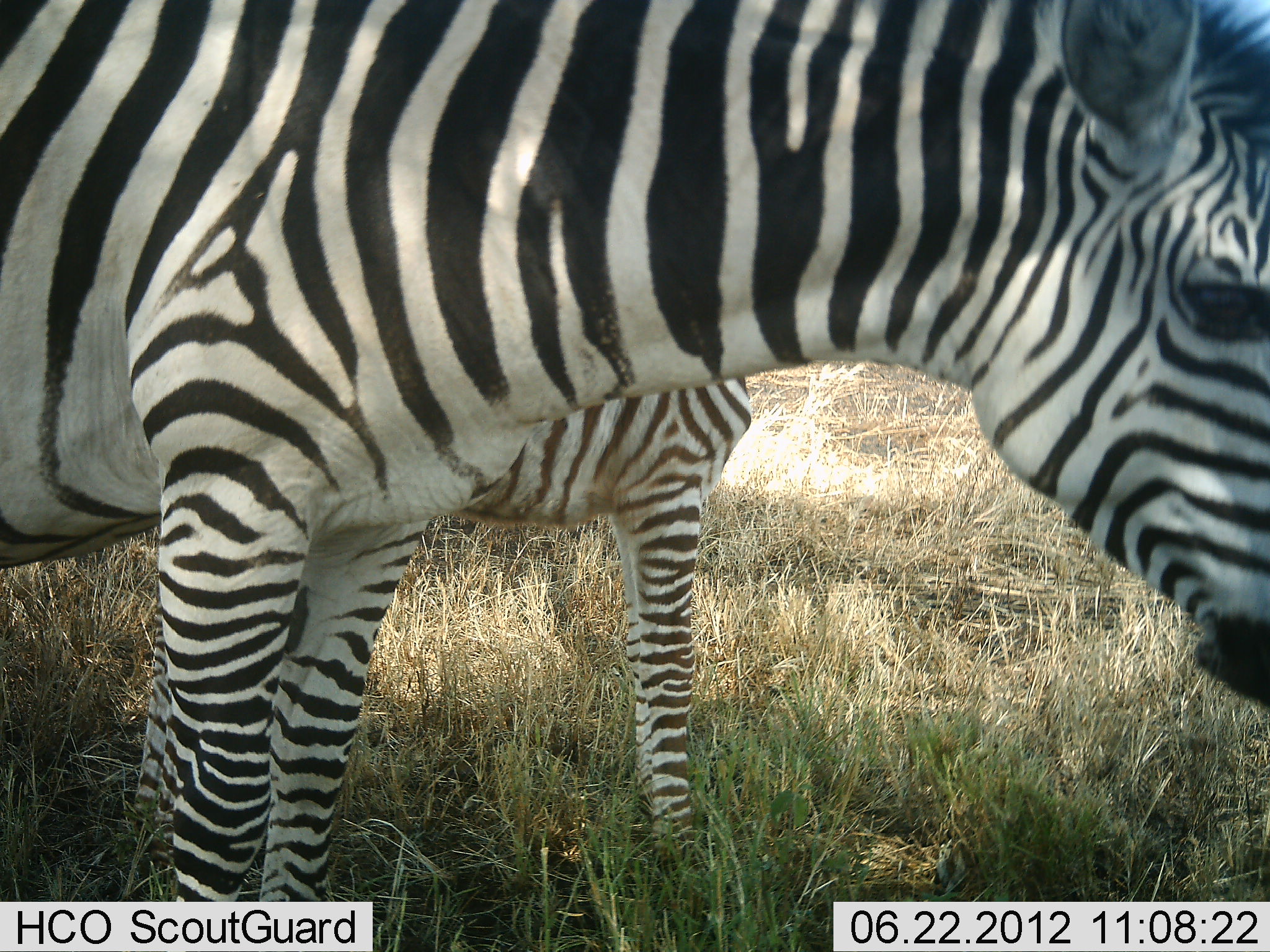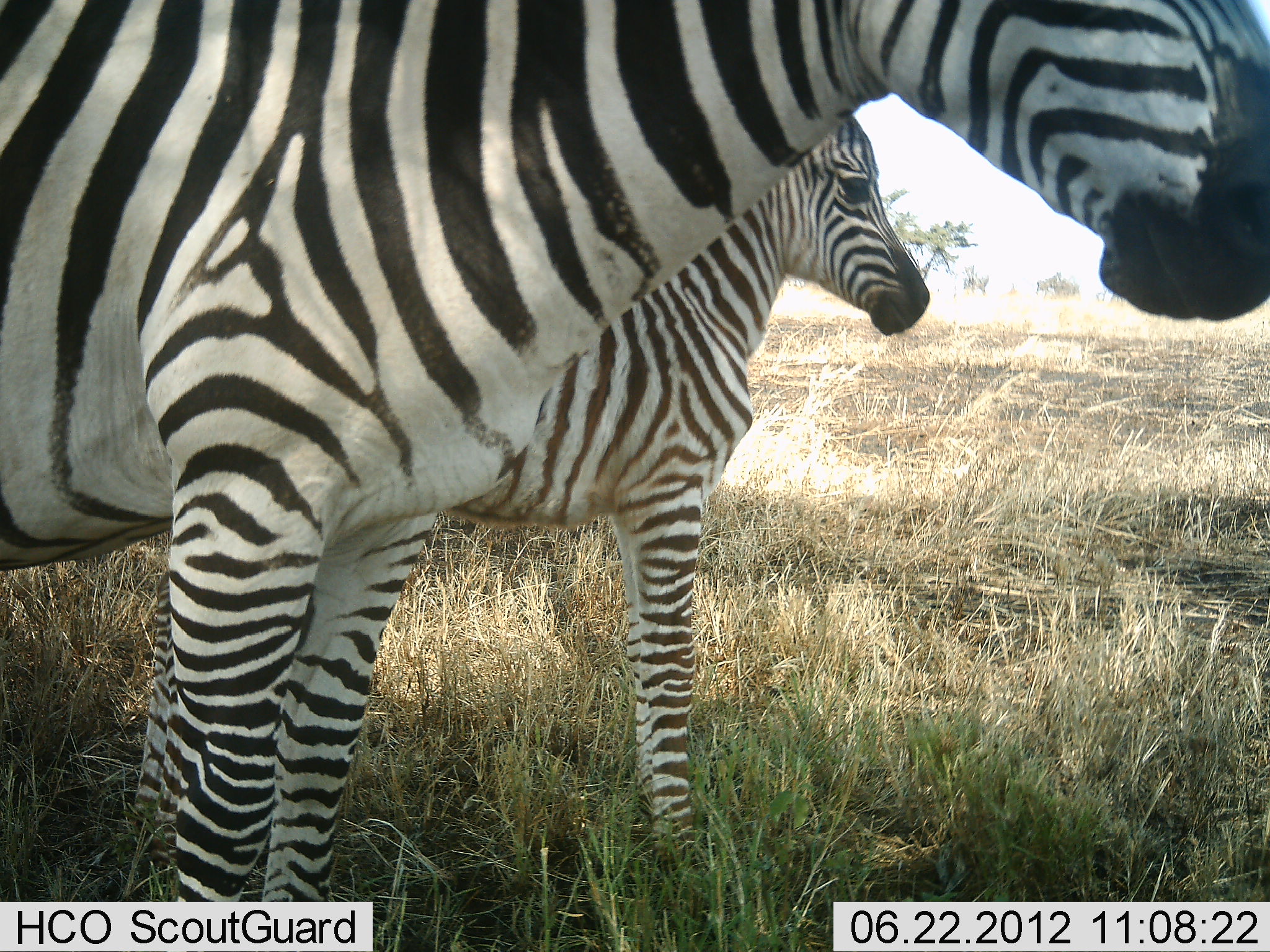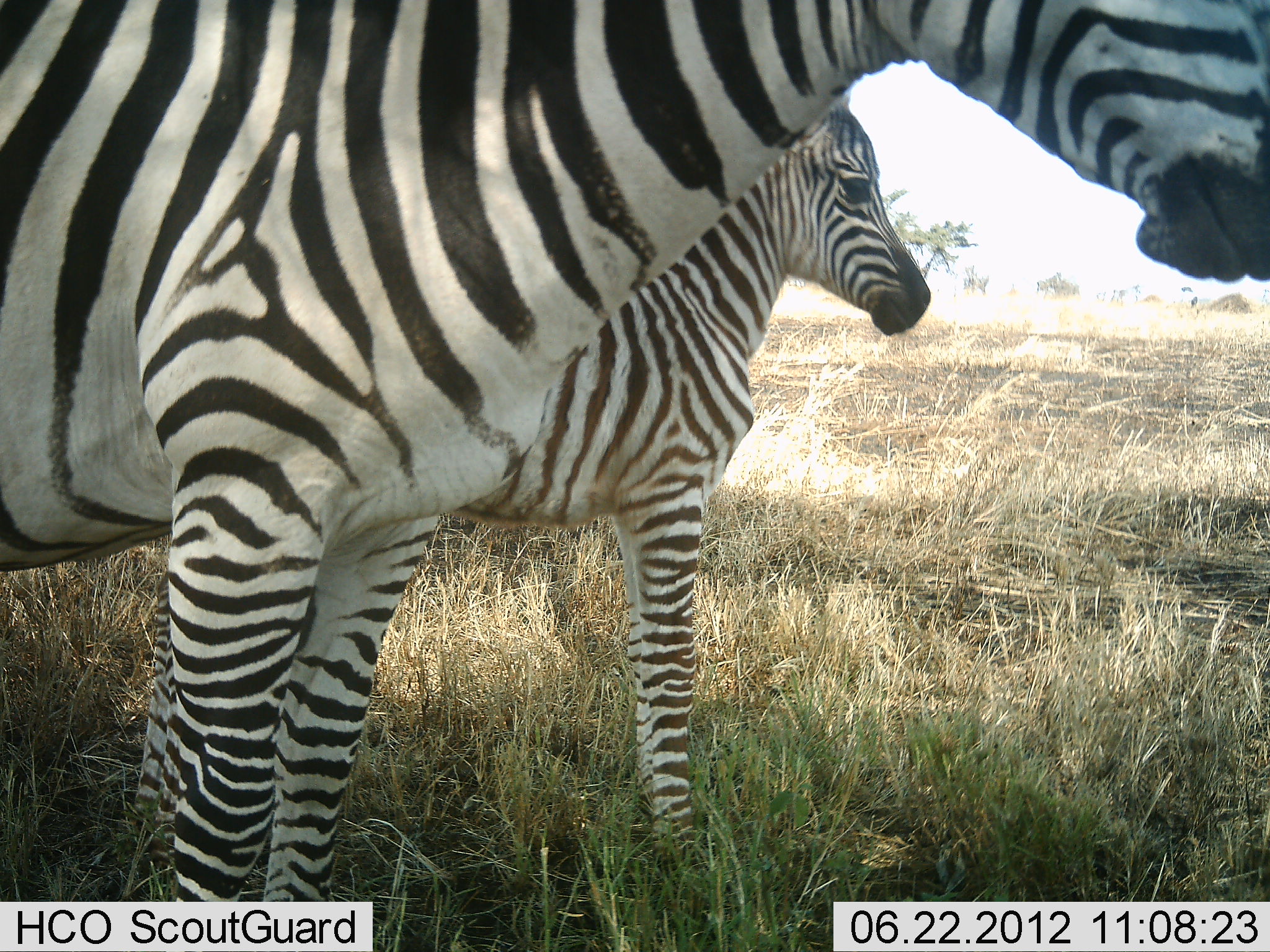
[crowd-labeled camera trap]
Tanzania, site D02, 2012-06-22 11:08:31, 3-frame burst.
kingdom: Animalia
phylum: Chordata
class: Mammalia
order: Perissodactyla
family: Equidae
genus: Equus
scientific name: Equus quagga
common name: plains zebra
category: zebra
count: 2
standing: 80%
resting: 0%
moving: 0%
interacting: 0%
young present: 100%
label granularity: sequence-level